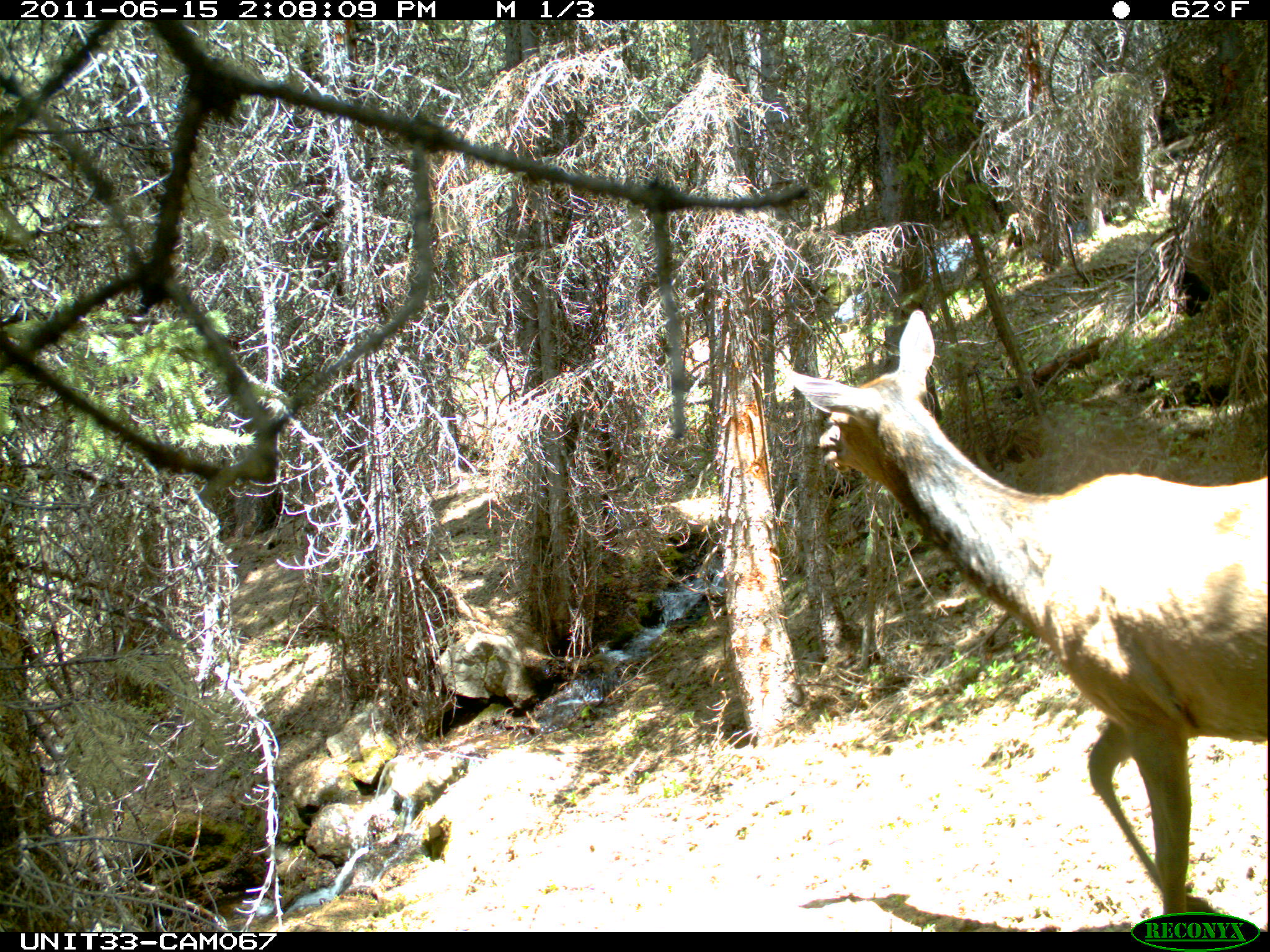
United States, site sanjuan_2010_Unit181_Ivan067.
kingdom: Animalia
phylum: Chordata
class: Mammalia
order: Artiodactyla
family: Cervidae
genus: Cervus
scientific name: Cervus elaphus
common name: red deer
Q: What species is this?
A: Cervus elaphus (red deer).